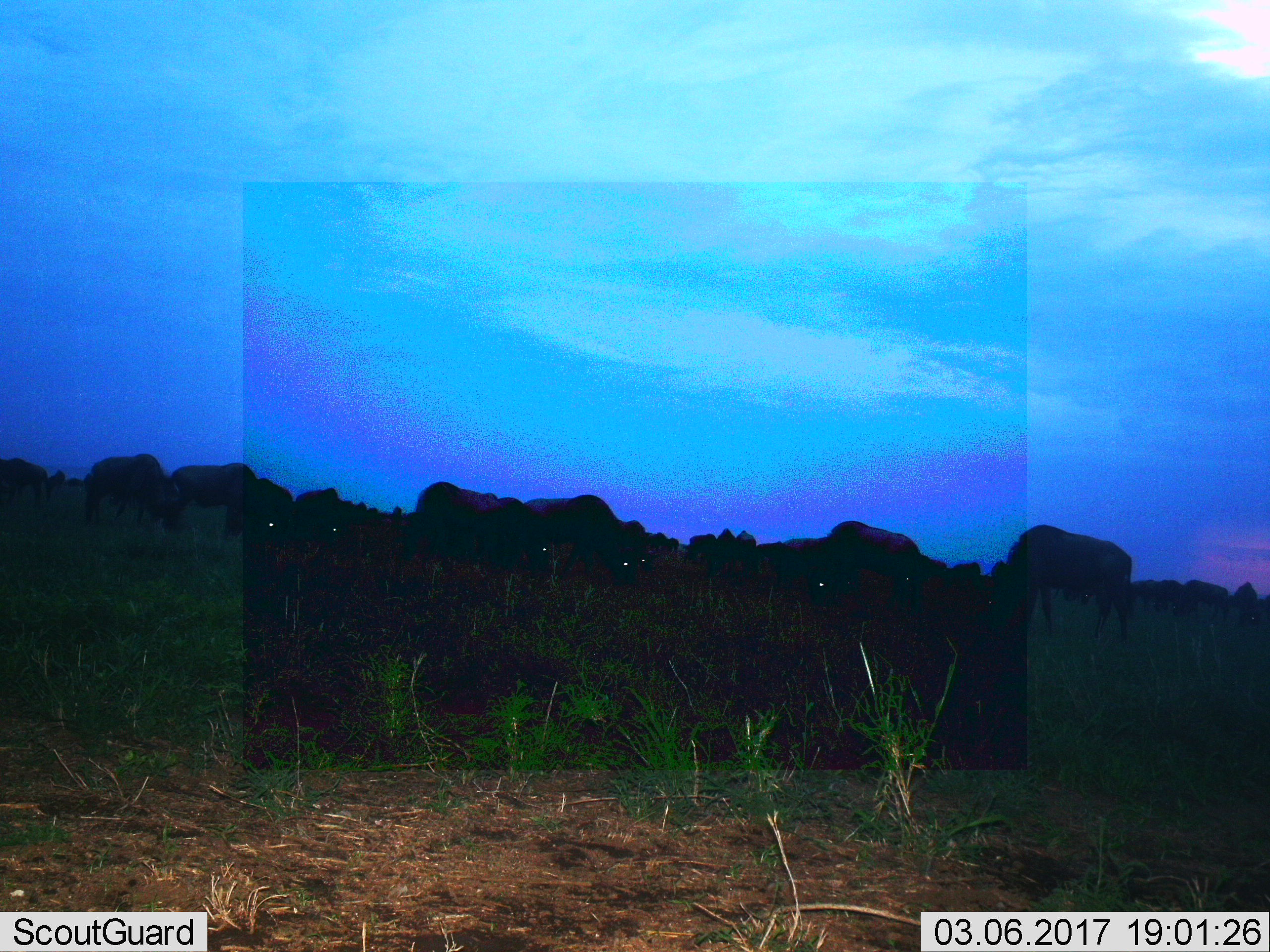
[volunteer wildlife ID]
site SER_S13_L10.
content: unidentified animal